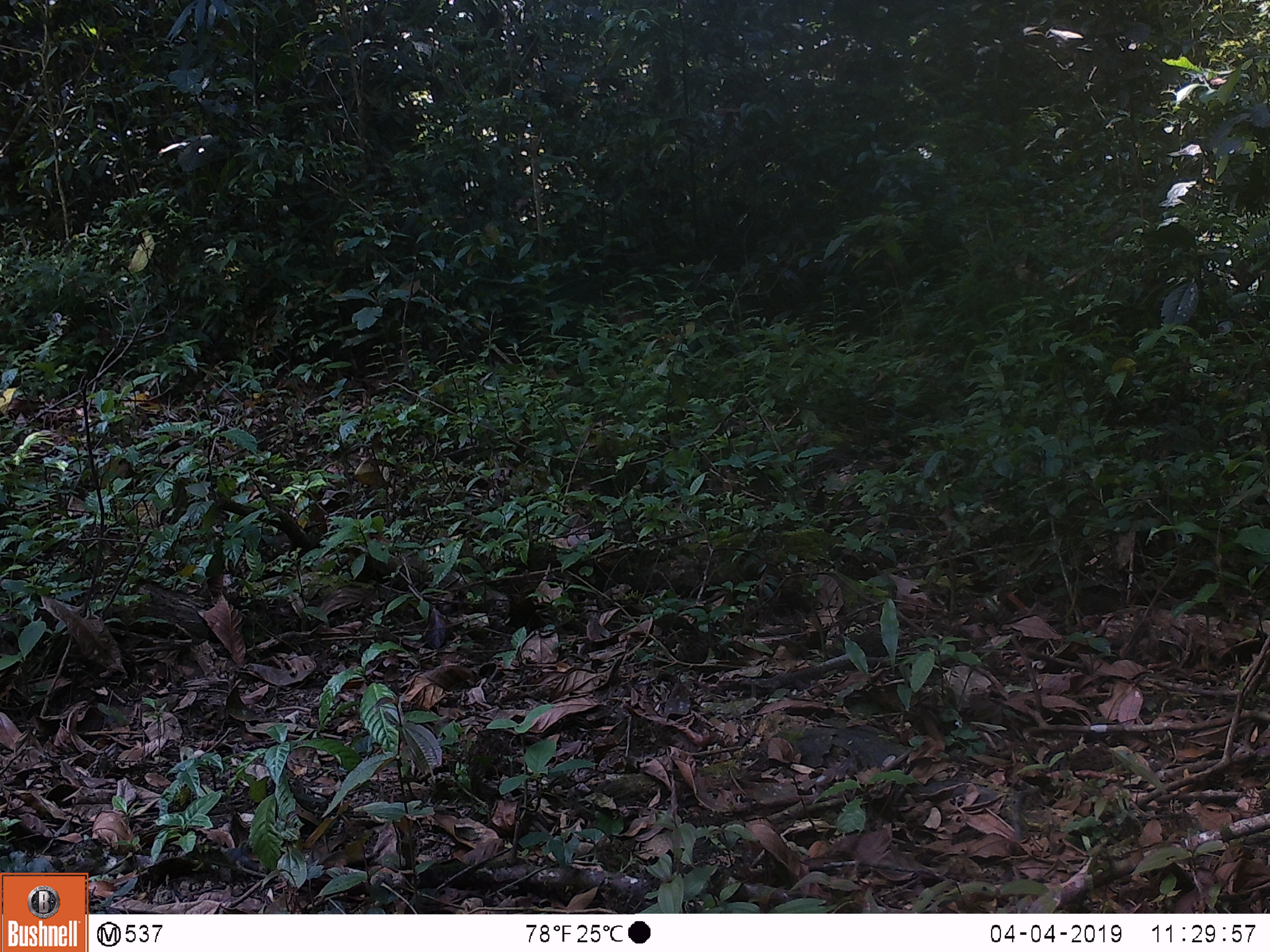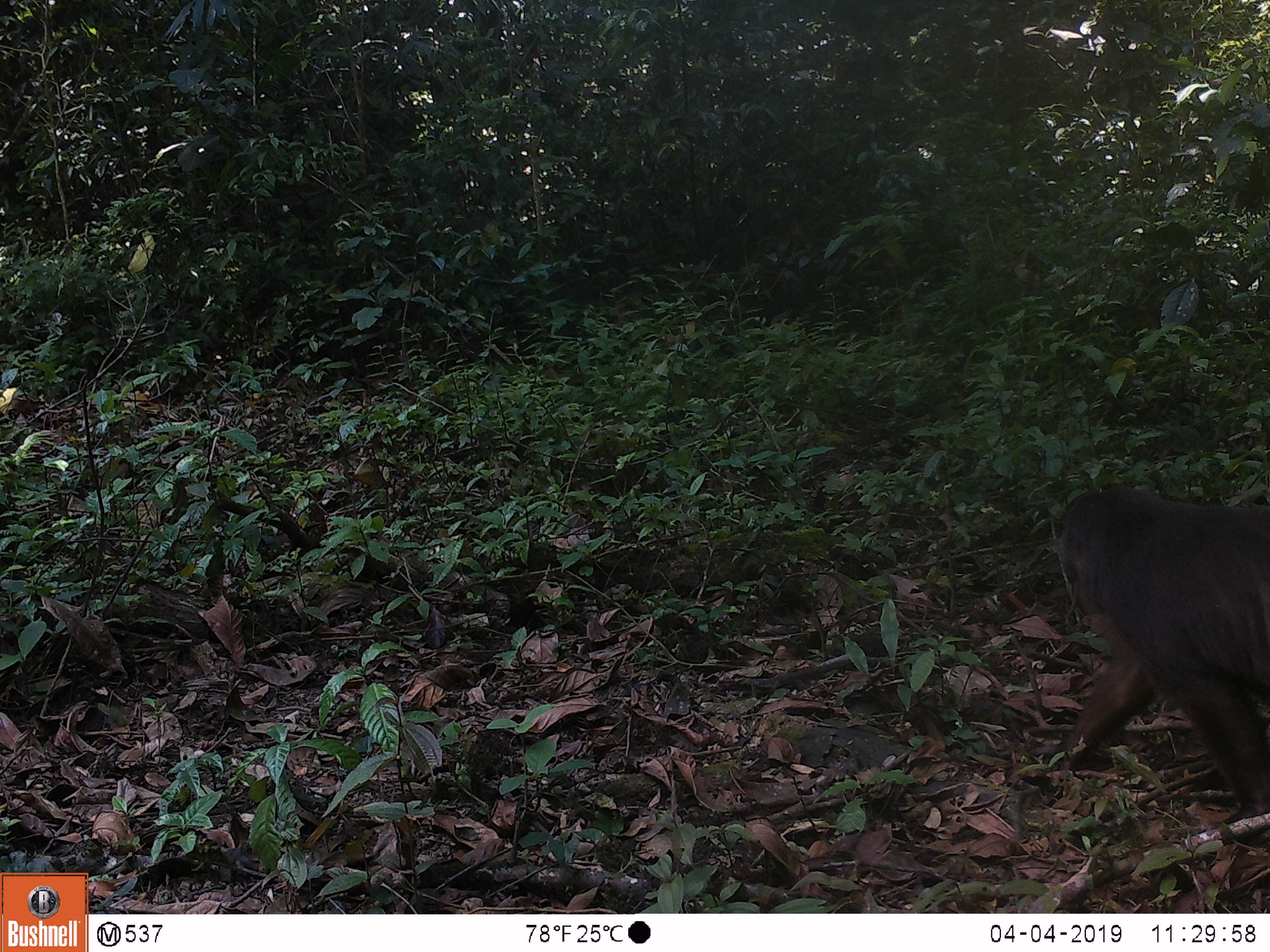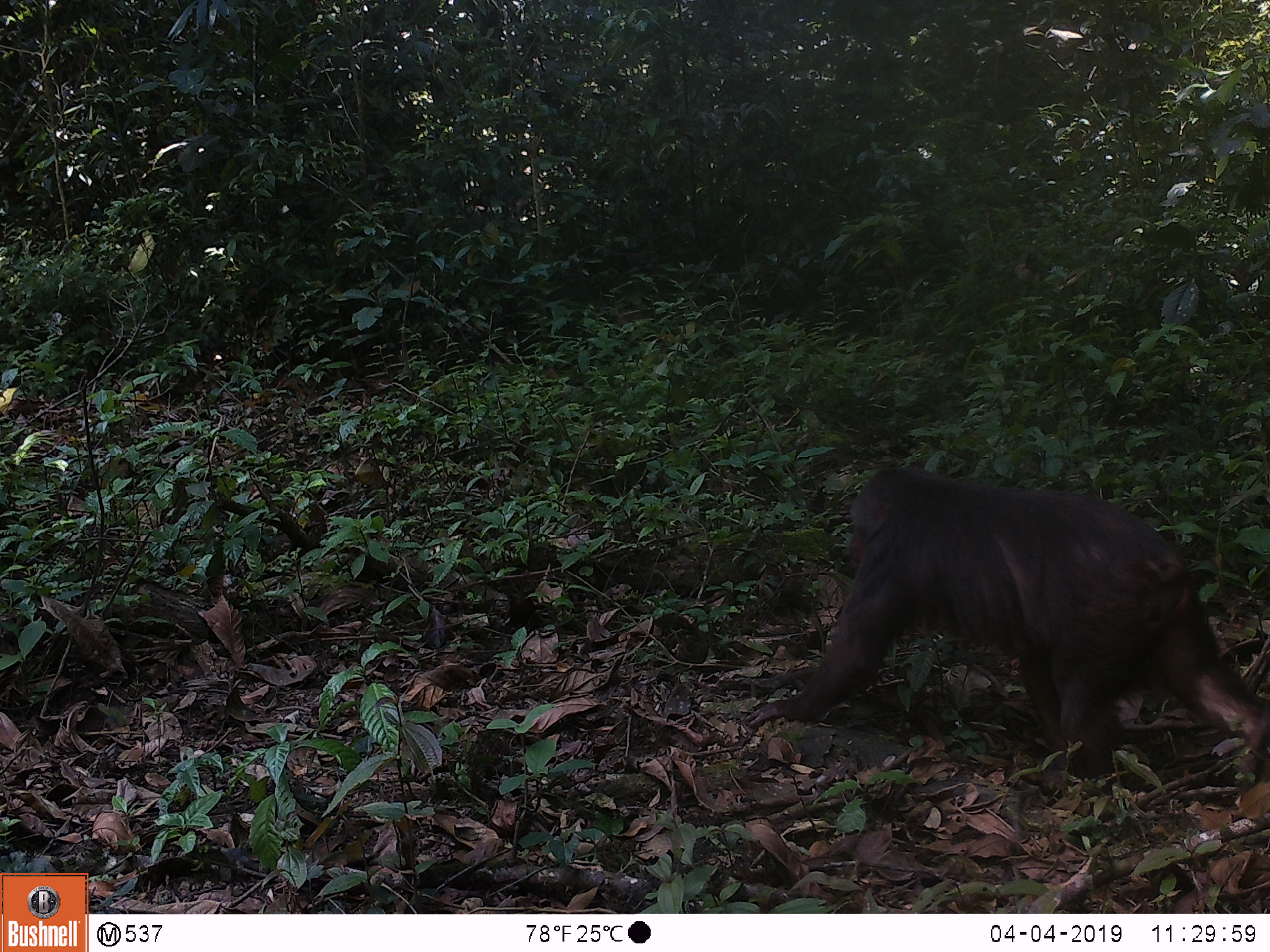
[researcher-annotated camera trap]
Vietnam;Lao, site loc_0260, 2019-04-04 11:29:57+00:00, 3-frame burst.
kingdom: Animalia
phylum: Chordata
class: Mammalia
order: Primates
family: Cercopithecidae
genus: Macaca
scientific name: Macaca arctoides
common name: stump-tailed macaque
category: stump tailed macaque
Stump tailed macaque (stump-tailed macaque) (Macaca arctoides). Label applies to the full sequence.